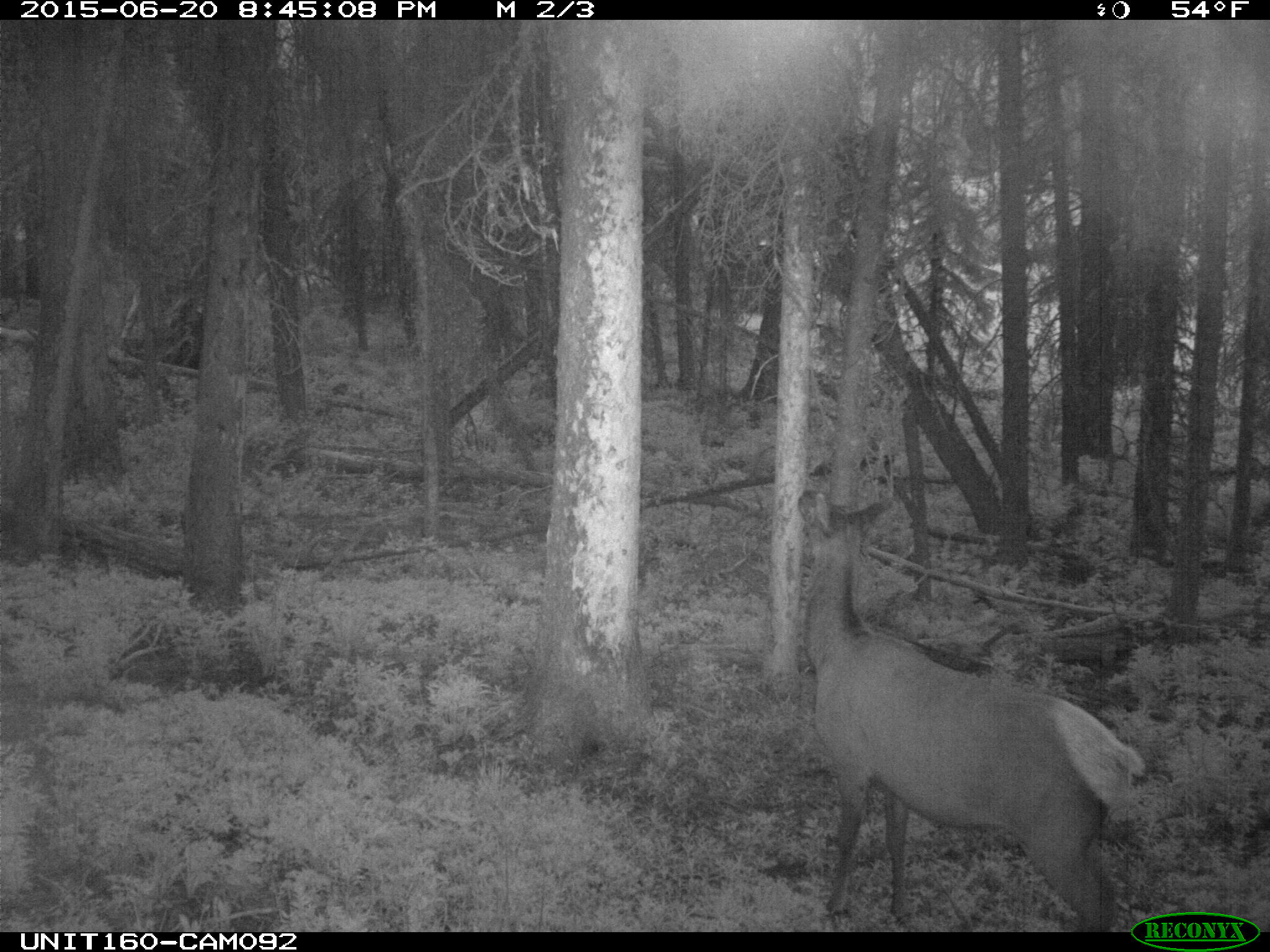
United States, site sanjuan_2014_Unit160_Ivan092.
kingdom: Animalia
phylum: Chordata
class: Mammalia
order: Artiodactyla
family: Cervidae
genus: Cervus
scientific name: Cervus elaphus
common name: red deer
Cervus elaphus (red deer).